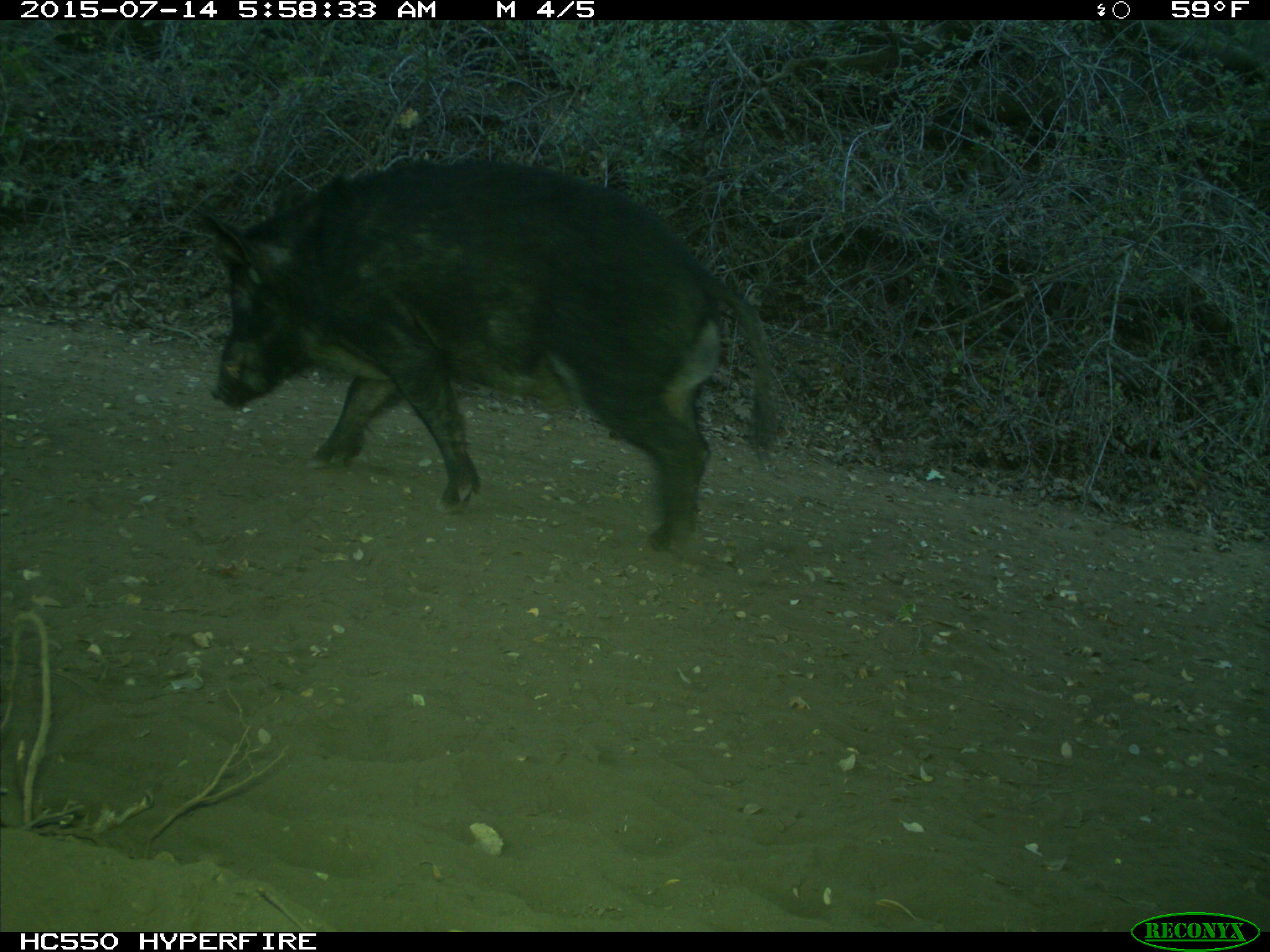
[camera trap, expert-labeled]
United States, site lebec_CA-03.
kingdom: Animalia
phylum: Chordata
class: Mammalia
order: Artiodactyla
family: Suidae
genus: Sus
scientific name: Sus scrofa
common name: wild boar